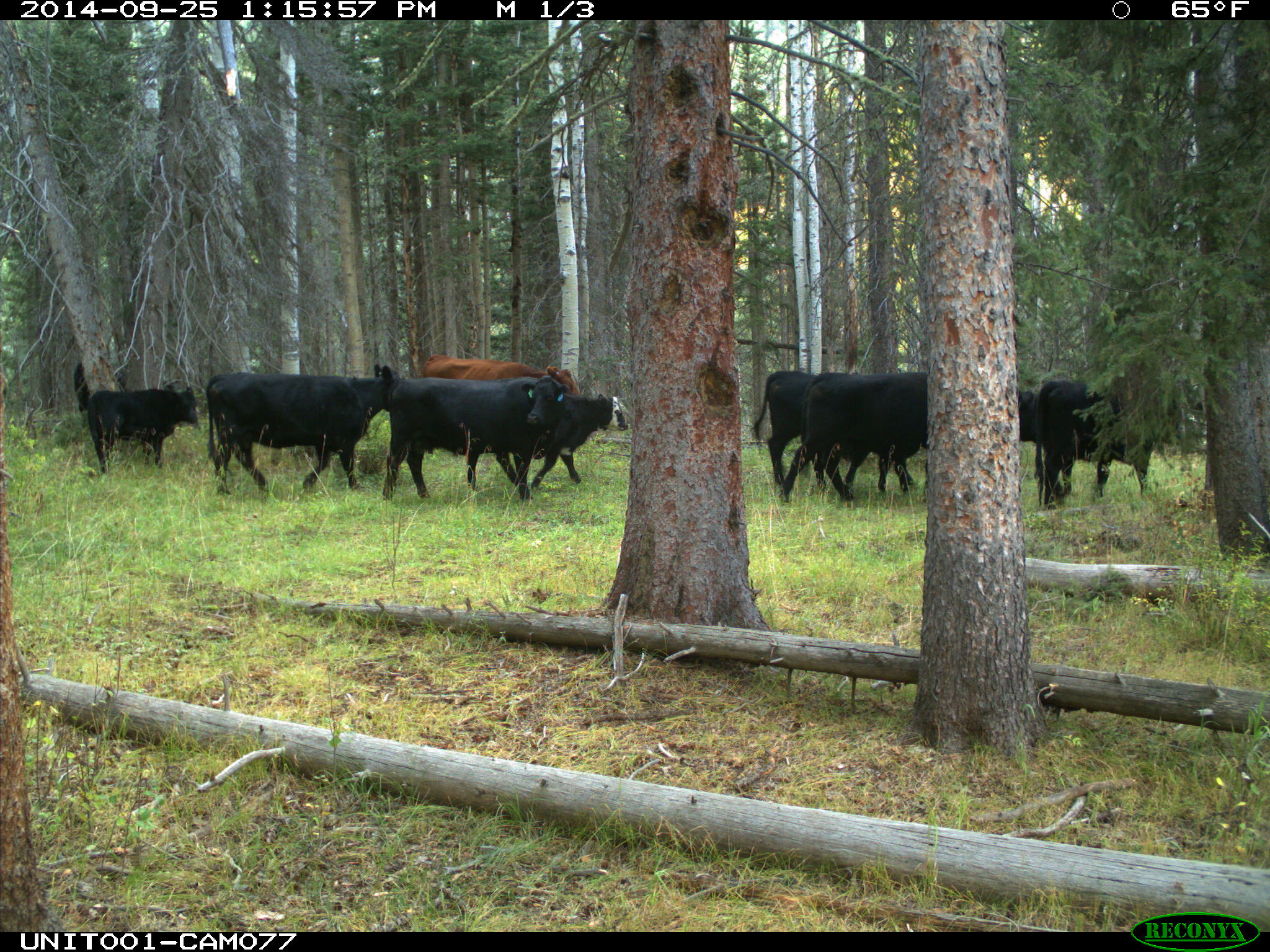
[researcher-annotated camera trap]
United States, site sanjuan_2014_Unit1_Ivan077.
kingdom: Animalia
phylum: Chordata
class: Mammalia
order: Artiodactyla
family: Bovidae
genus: Bos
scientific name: Bos taurus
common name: domestic cow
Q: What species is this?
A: Bos taurus (domestic cow).